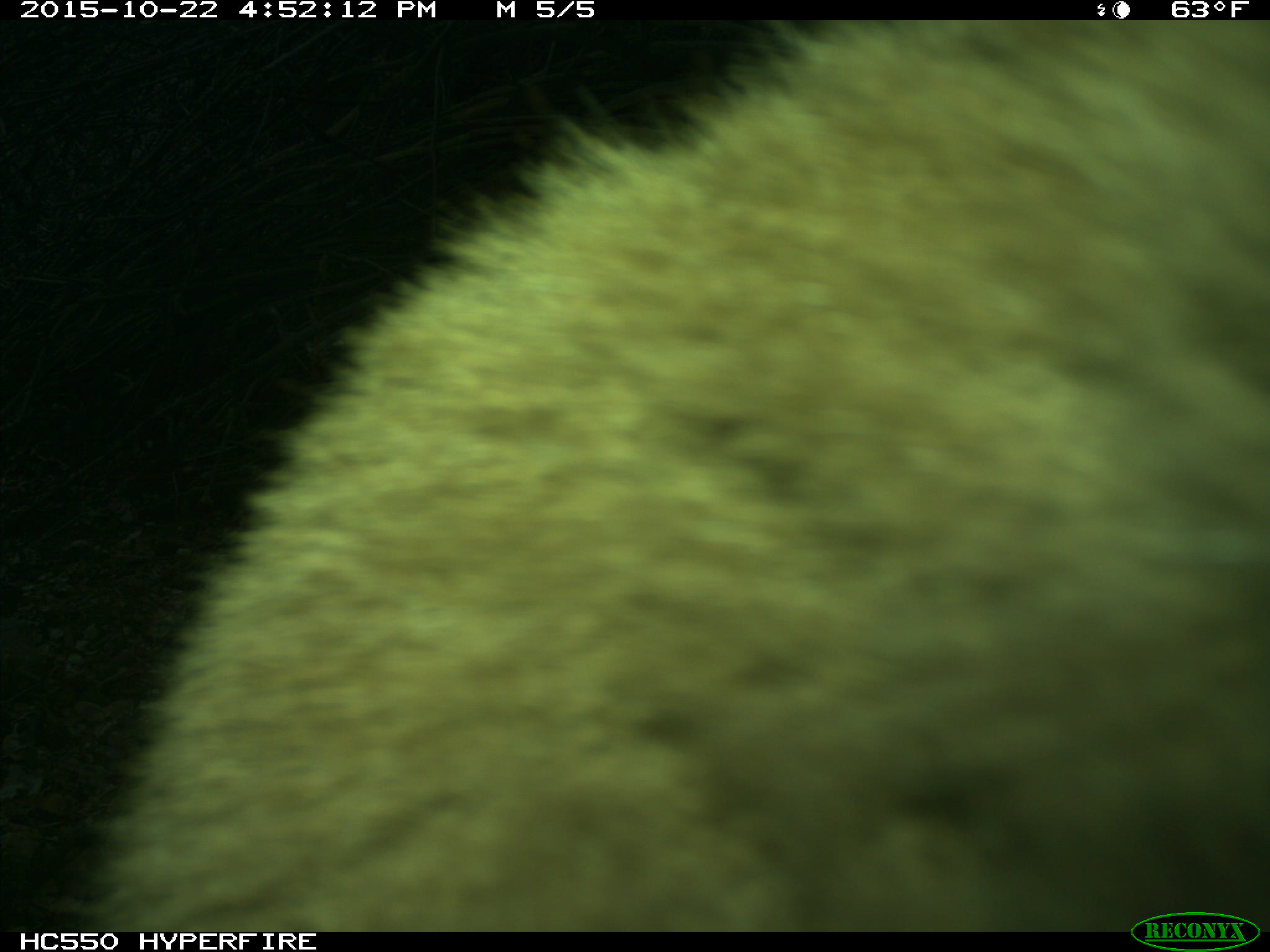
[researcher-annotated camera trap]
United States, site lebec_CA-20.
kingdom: Animalia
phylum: Chordata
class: Mammalia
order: Carnivora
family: Ursidae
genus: Ursus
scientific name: Ursus americanus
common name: american black bear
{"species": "Ursus americanus (american black bear)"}